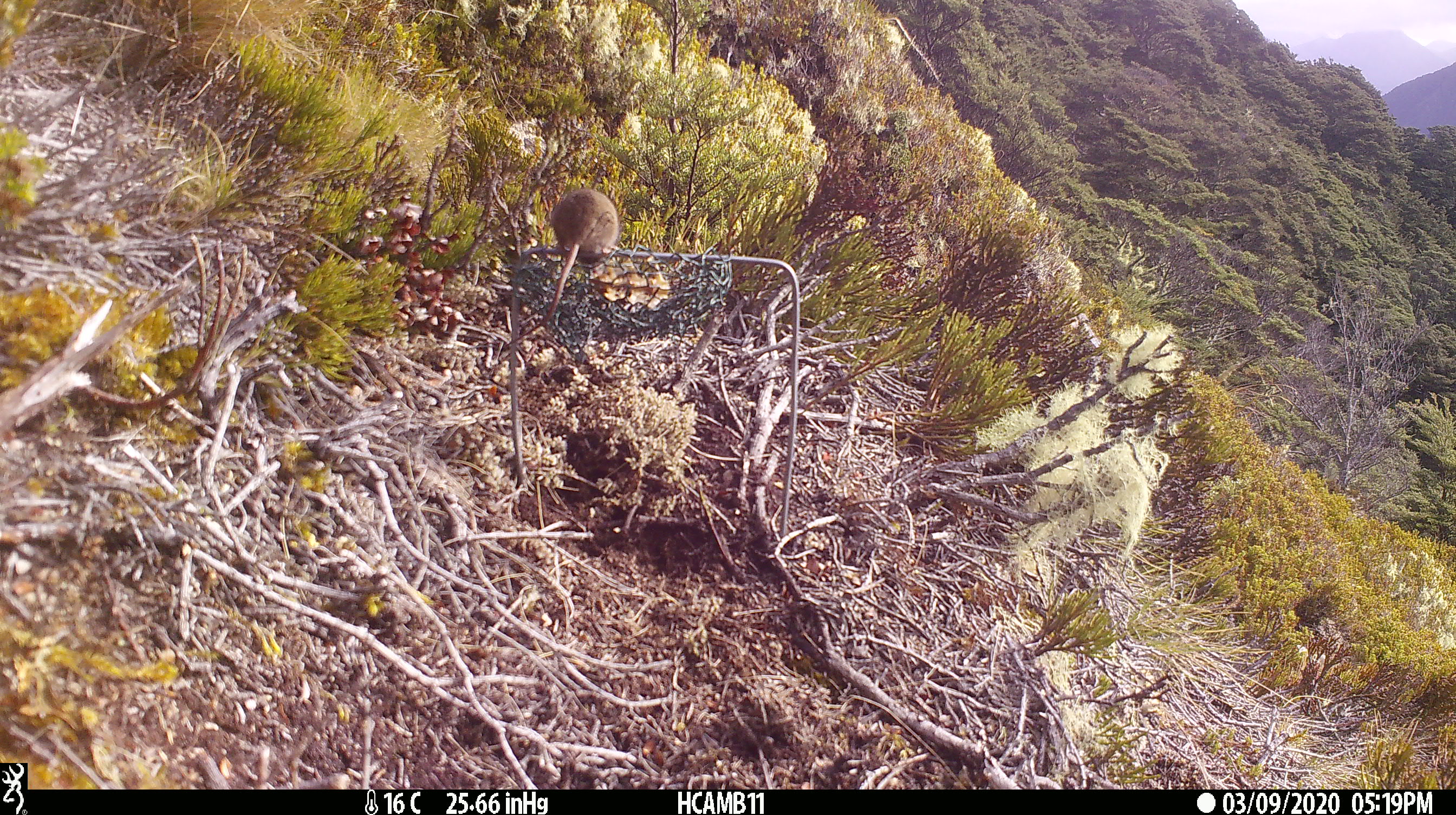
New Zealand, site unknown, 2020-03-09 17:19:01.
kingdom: Animalia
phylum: Chordata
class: Mammalia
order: Rodentia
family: Muridae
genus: Mus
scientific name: Mus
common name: mouse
Mouse (Mus).